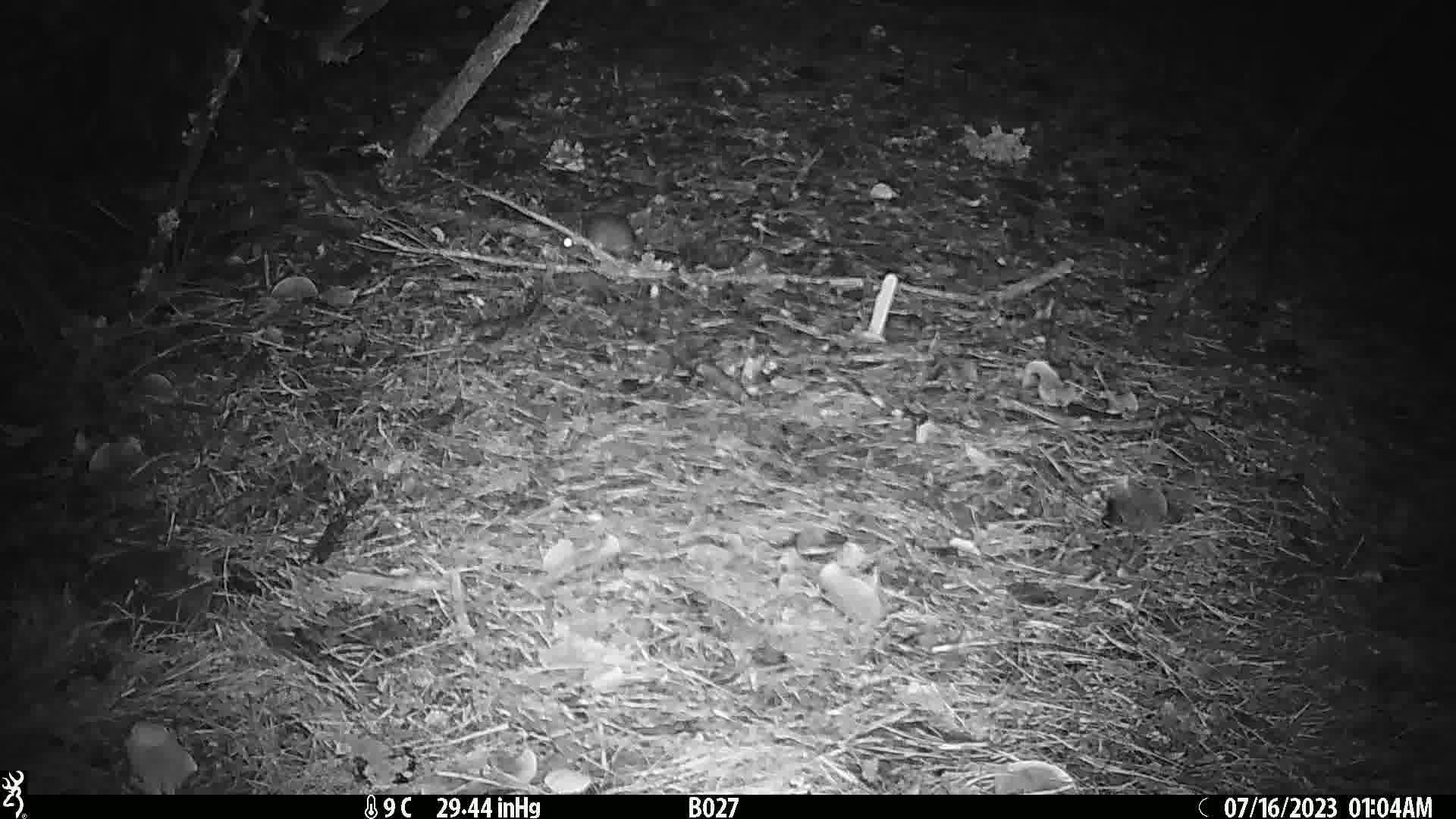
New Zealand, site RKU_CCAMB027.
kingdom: Animalia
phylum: Chordata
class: Mammalia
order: Rodentia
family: Muridae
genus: Rattus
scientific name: Rattus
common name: rat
Rat (Rattus).